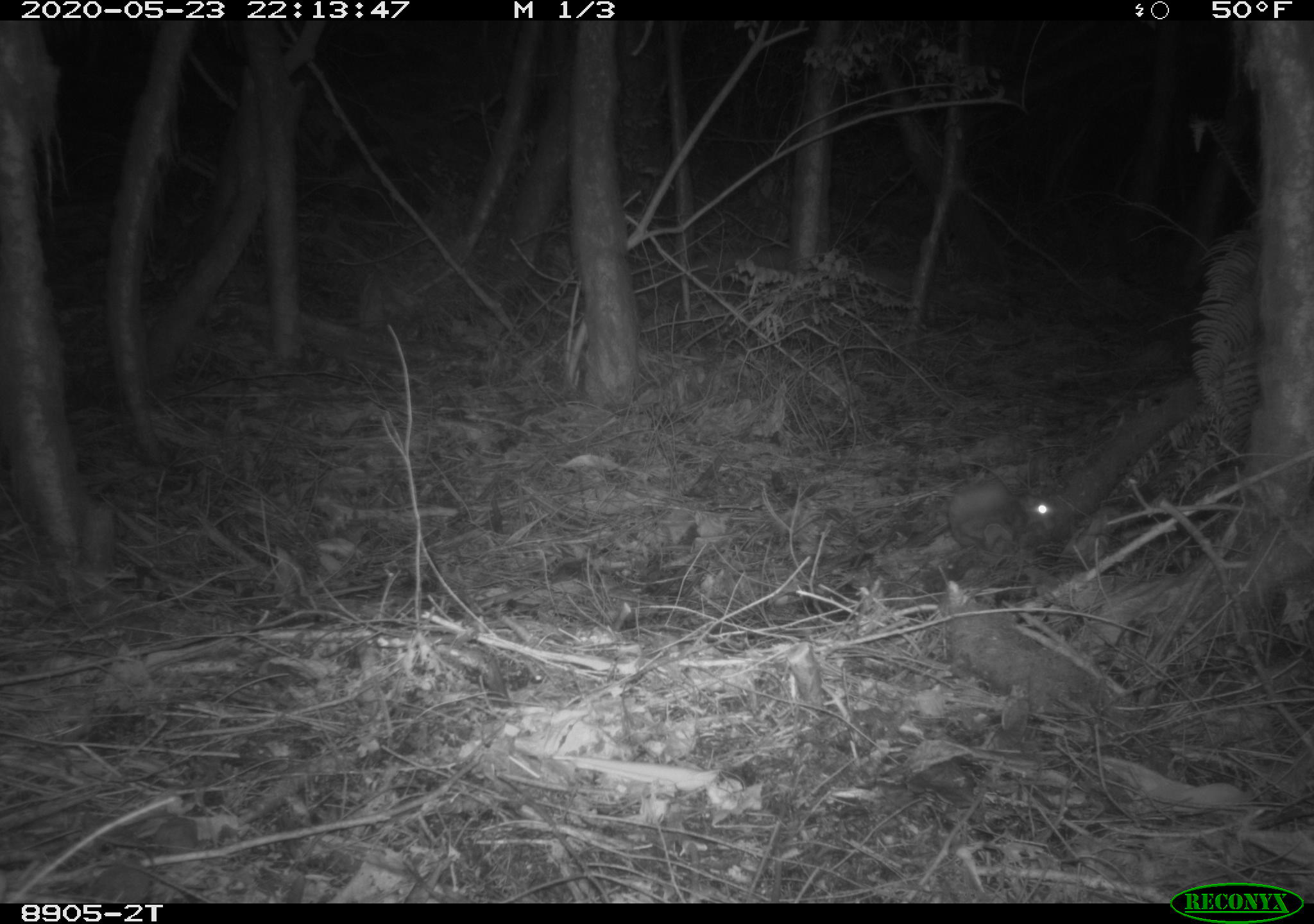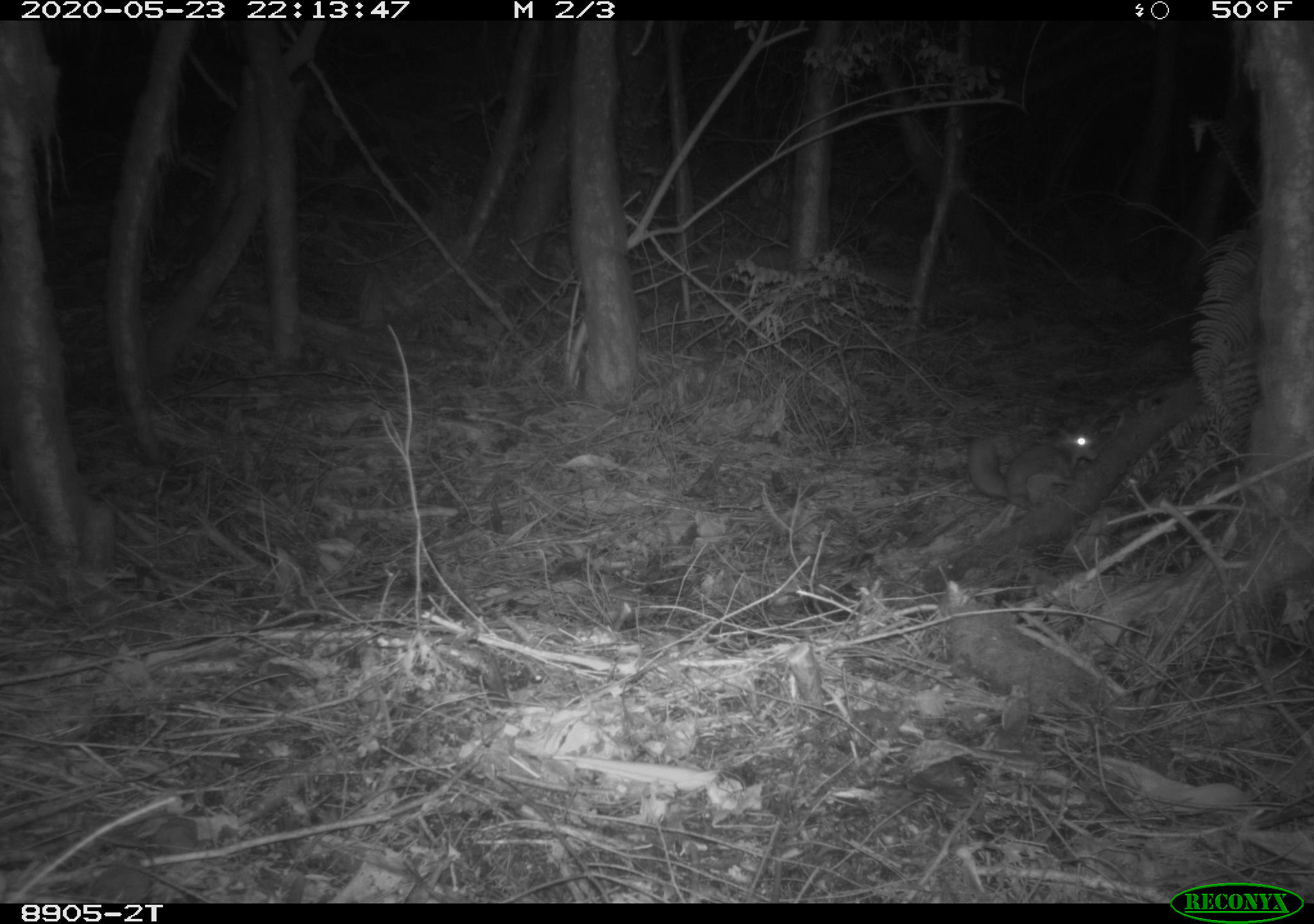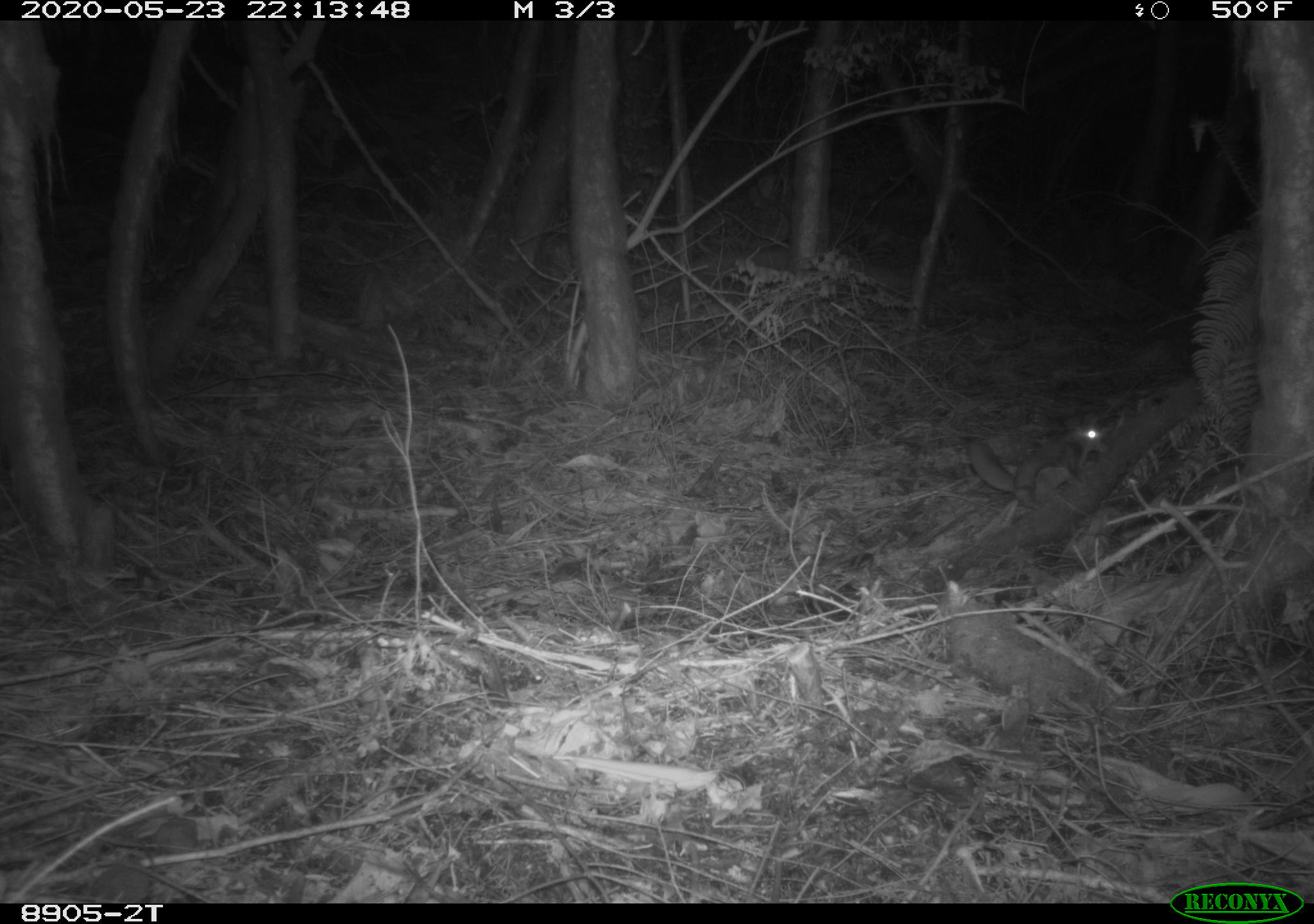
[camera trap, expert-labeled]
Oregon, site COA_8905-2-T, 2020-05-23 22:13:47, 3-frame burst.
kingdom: Animalia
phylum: Chordata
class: Mammalia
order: Rodentia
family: Sciuridae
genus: Glaucomys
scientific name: Glaucomys oregonensis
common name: humboldt's flying squirrel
Humboldt's flying squirrel (Glaucomys oregonensis).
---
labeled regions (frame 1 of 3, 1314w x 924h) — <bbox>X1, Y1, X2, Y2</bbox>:
humboldt's flying squirrel: <bbox>940, 469, 1063, 555</bbox>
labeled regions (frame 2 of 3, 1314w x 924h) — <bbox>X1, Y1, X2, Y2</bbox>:
humboldt's flying squirrel: <bbox>953, 420, 1108, 527</bbox>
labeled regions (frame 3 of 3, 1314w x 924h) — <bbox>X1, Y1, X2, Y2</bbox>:
humboldt's flying squirrel: <bbox>954, 409, 1115, 517</bbox>